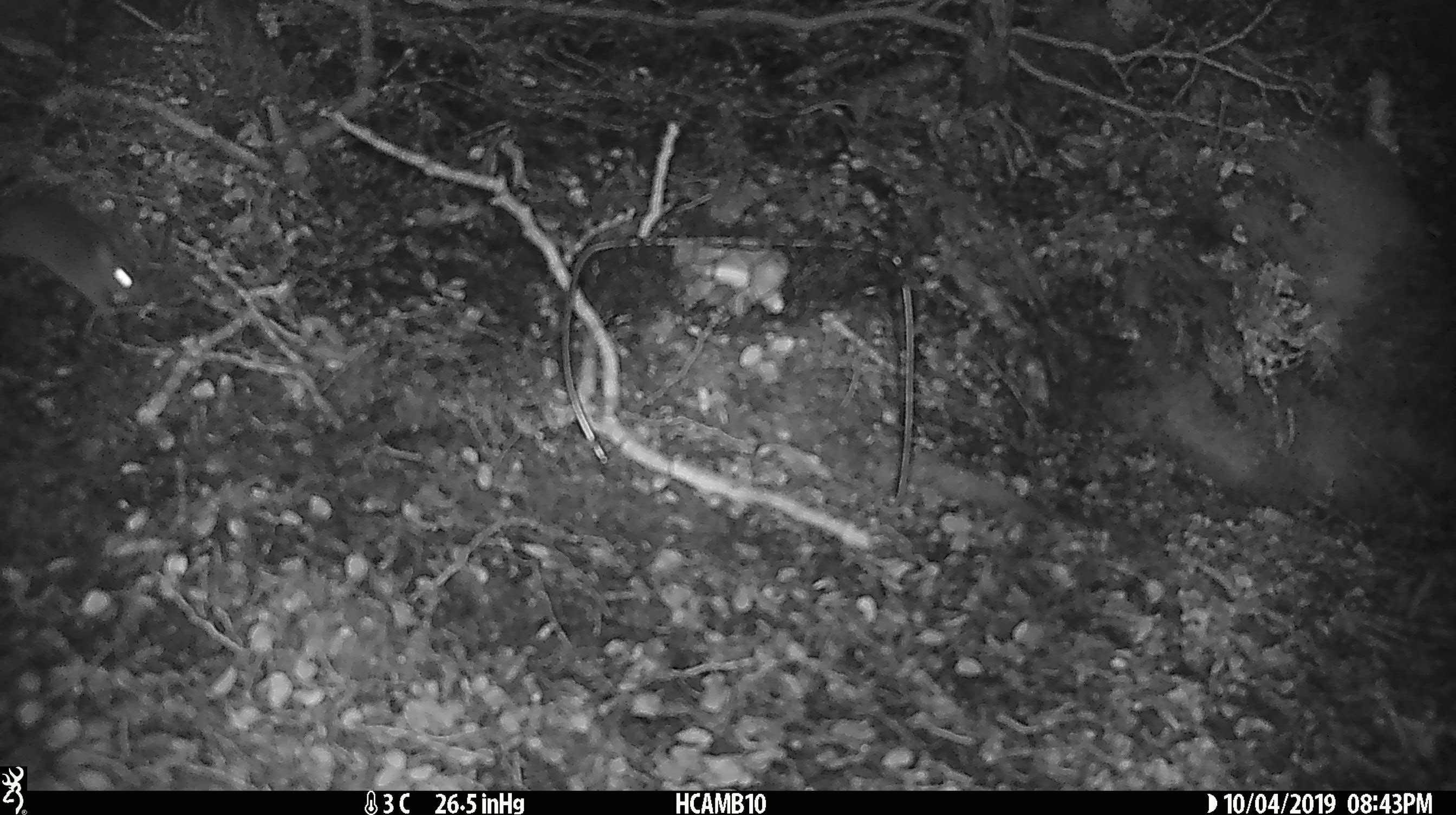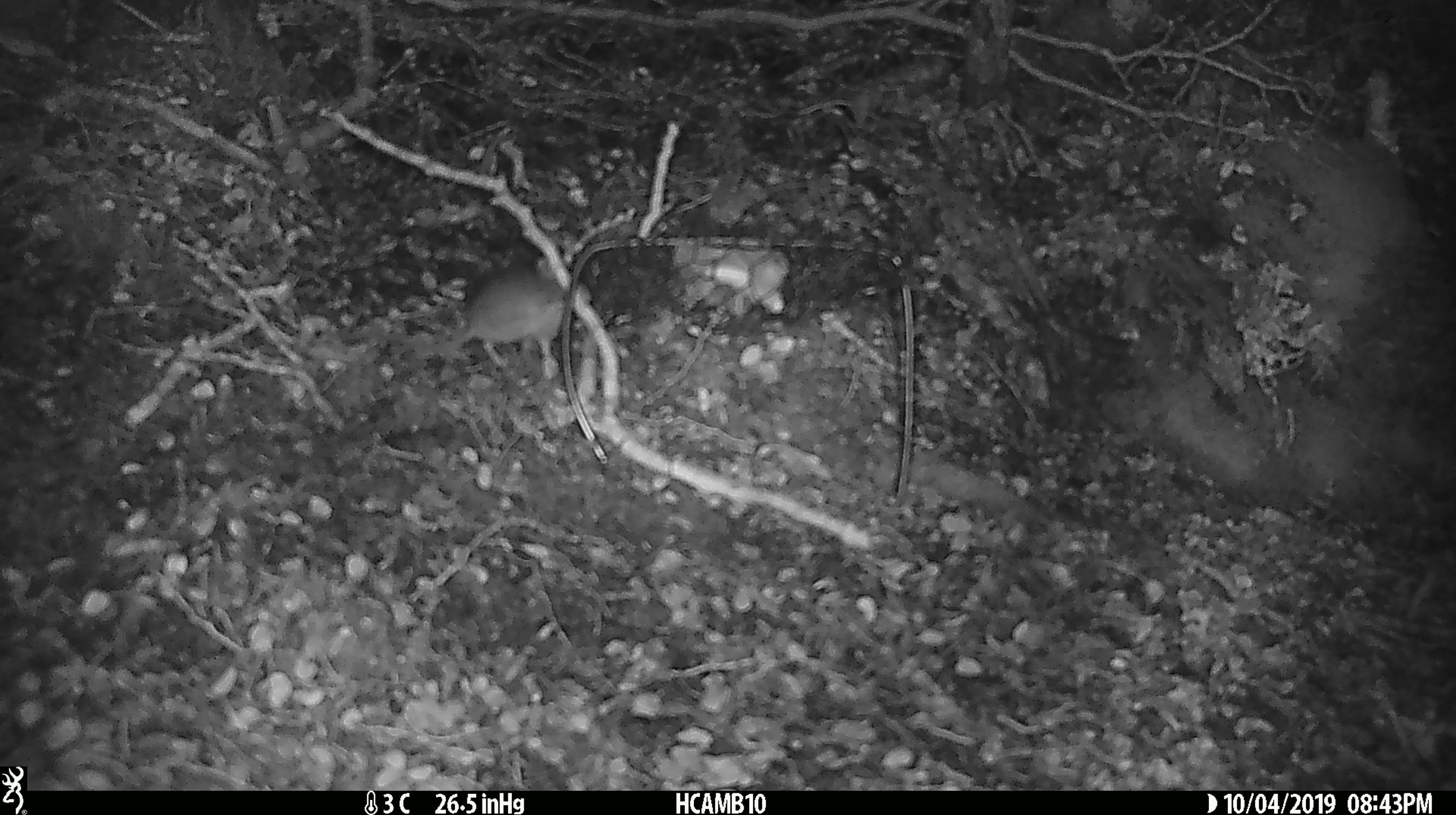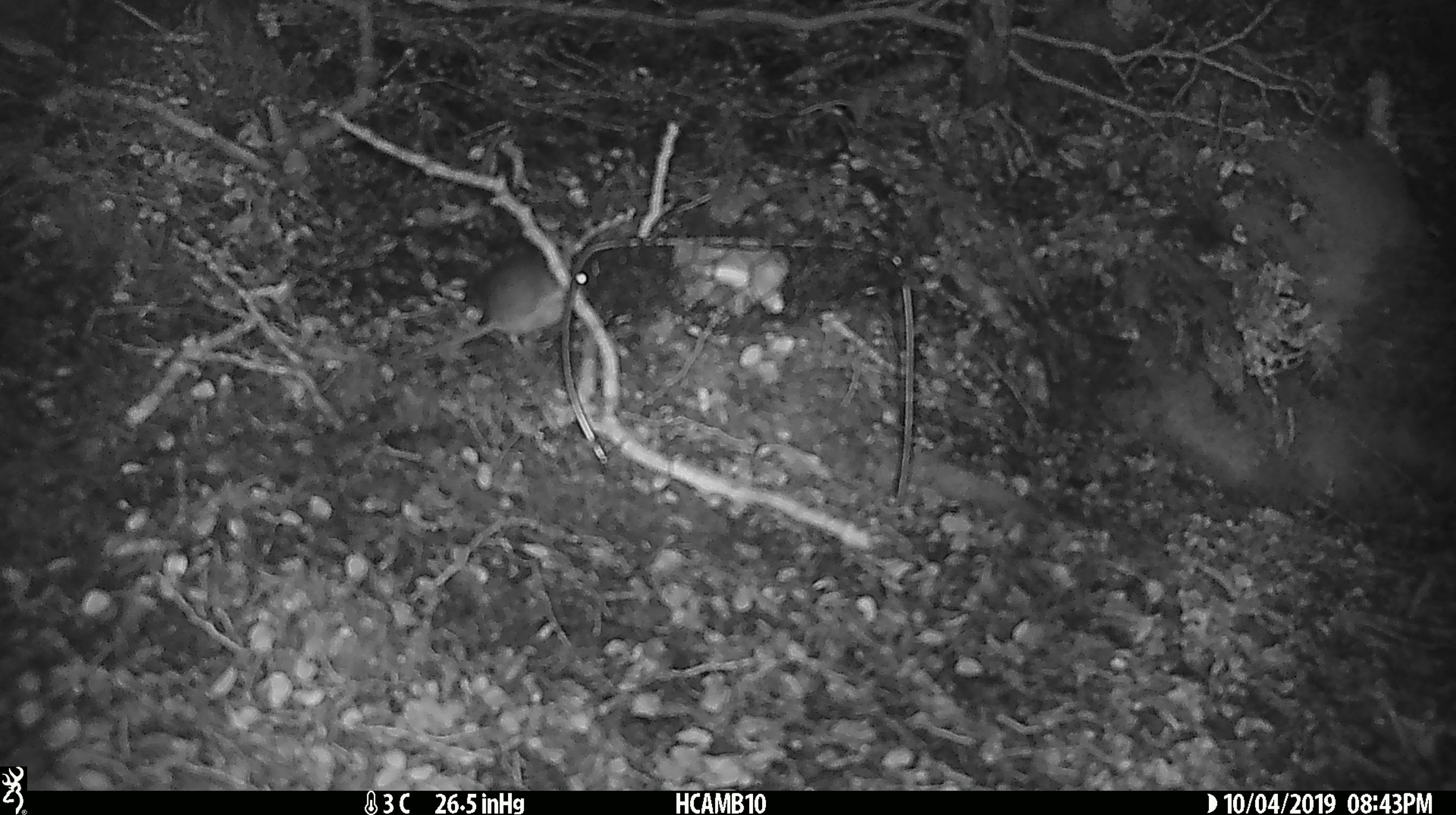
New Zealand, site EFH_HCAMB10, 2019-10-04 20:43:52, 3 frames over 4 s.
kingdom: Animalia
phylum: Chordata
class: Mammalia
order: Rodentia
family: Muridae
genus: Mus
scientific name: Mus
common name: mouse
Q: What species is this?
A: Mouse (Mus).